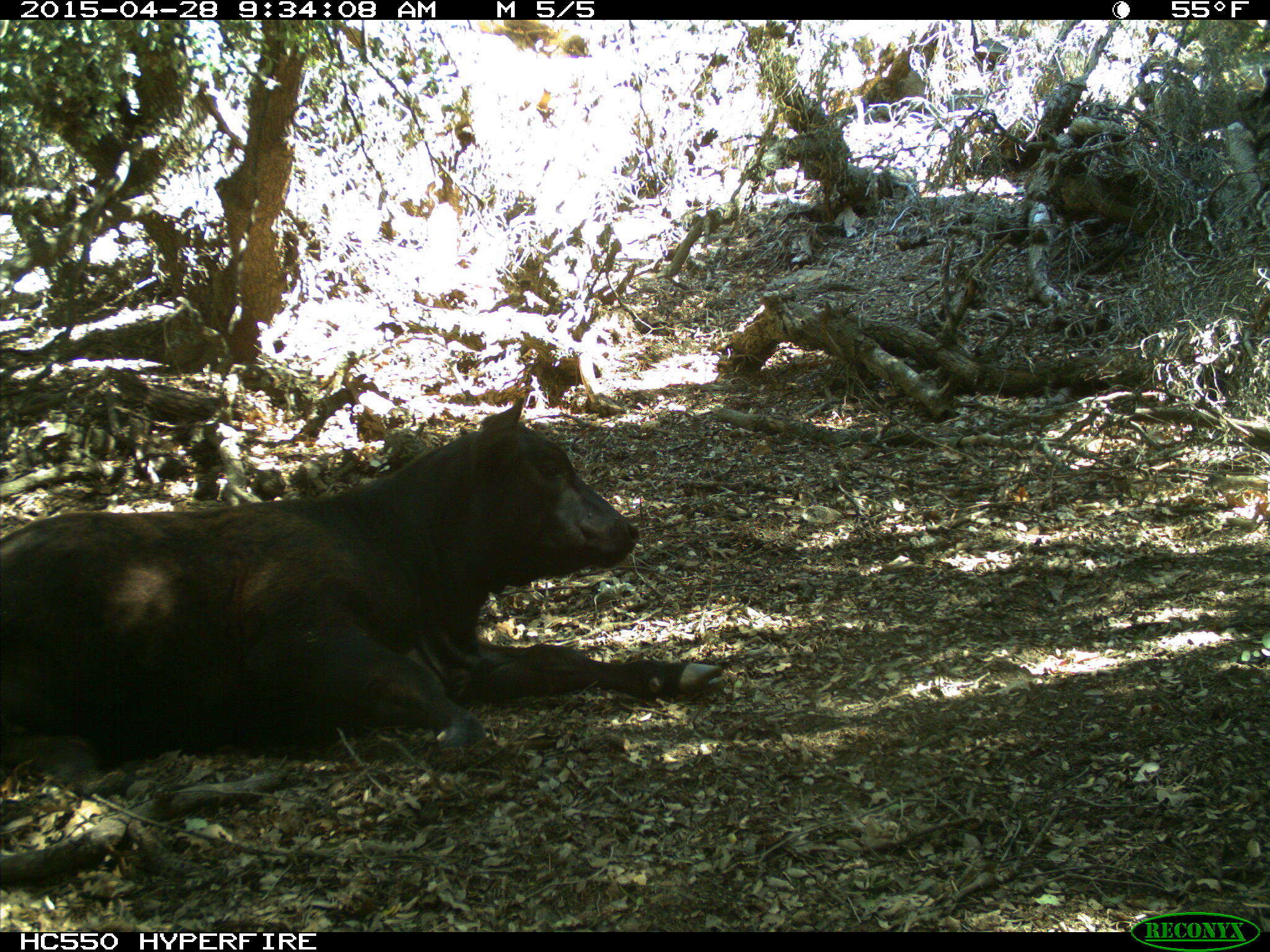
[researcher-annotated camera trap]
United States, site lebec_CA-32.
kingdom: Animalia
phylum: Chordata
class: Mammalia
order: Artiodactyla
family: Bovidae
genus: Bos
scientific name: Bos taurus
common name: domestic cow